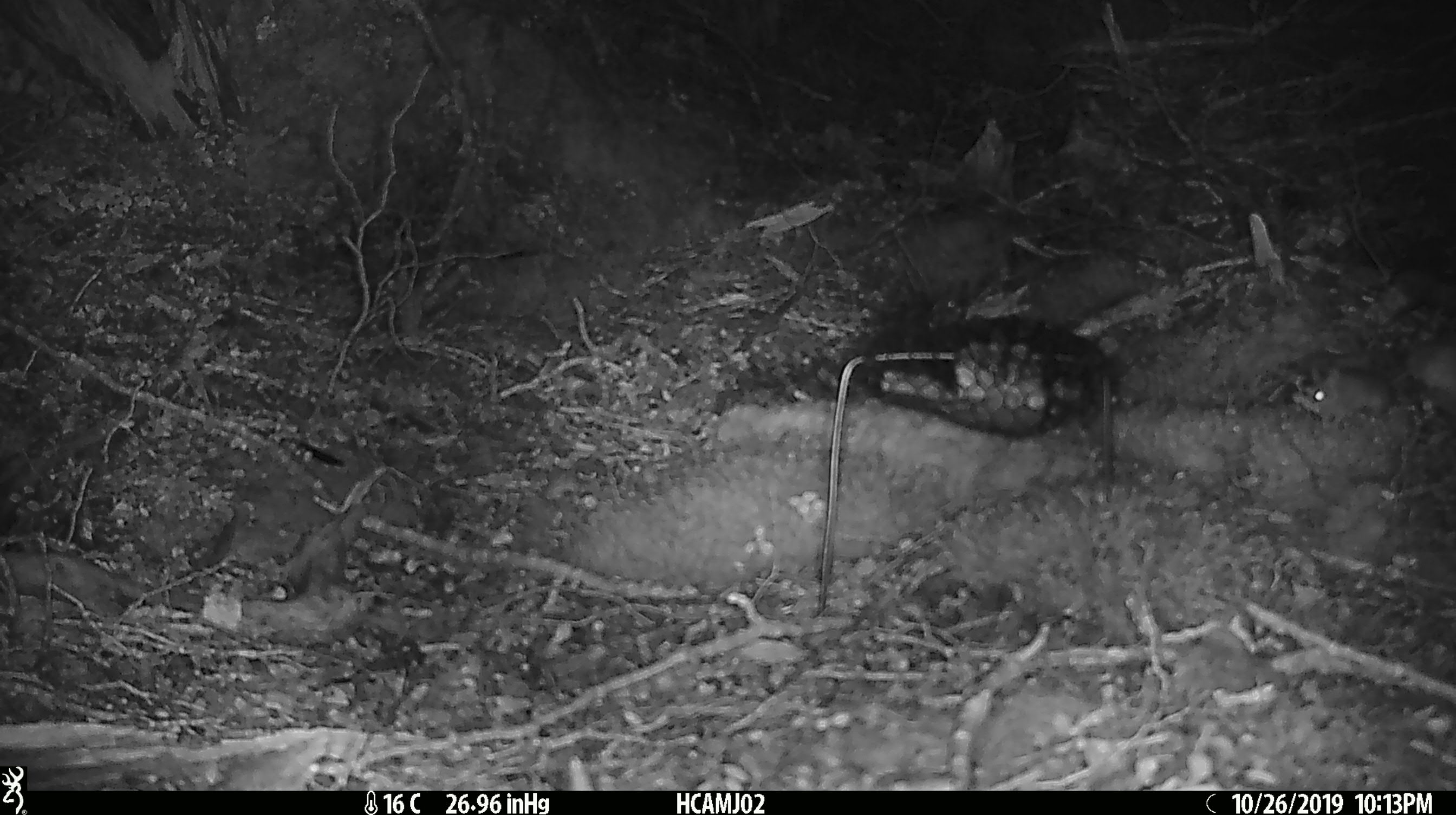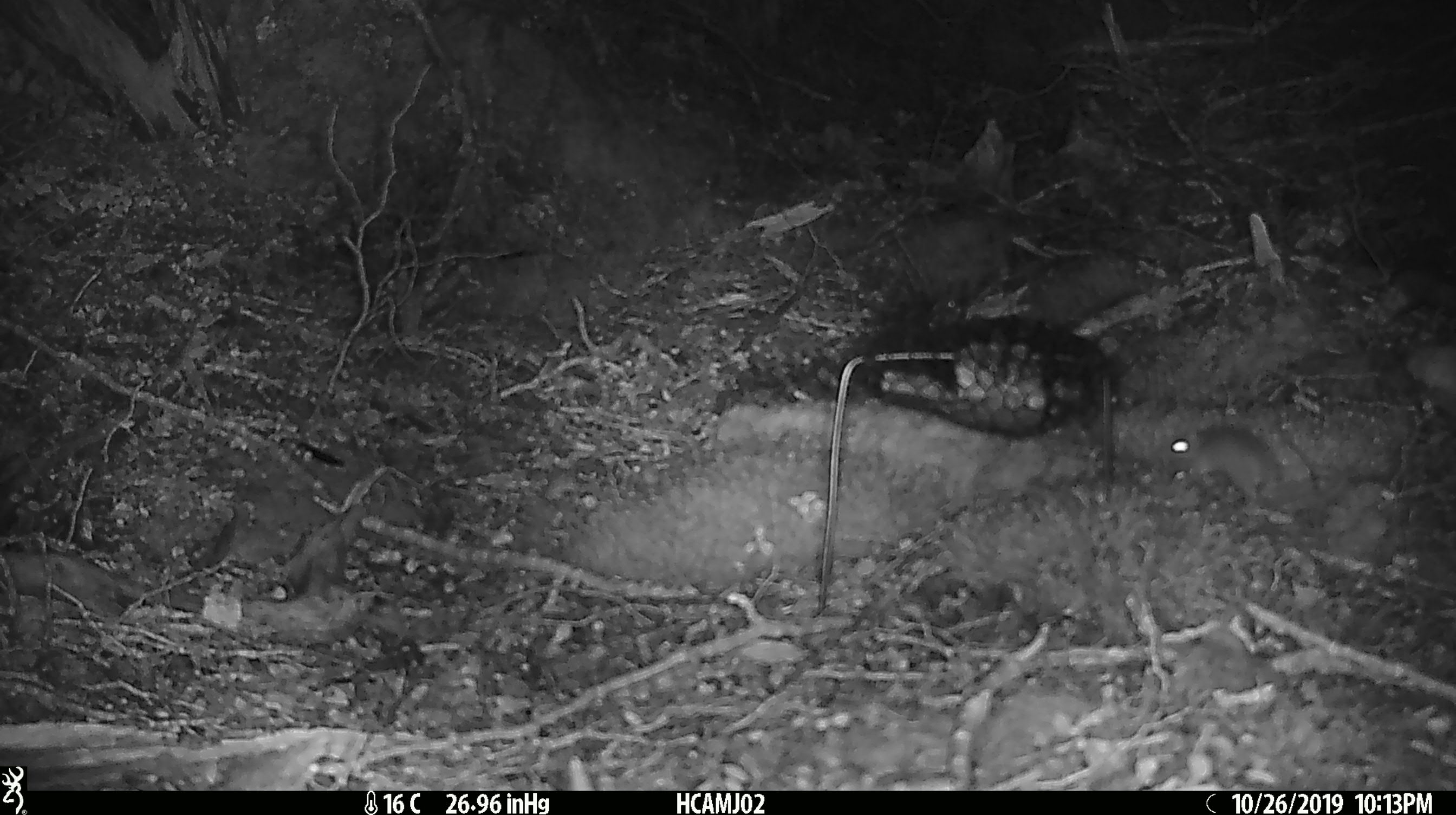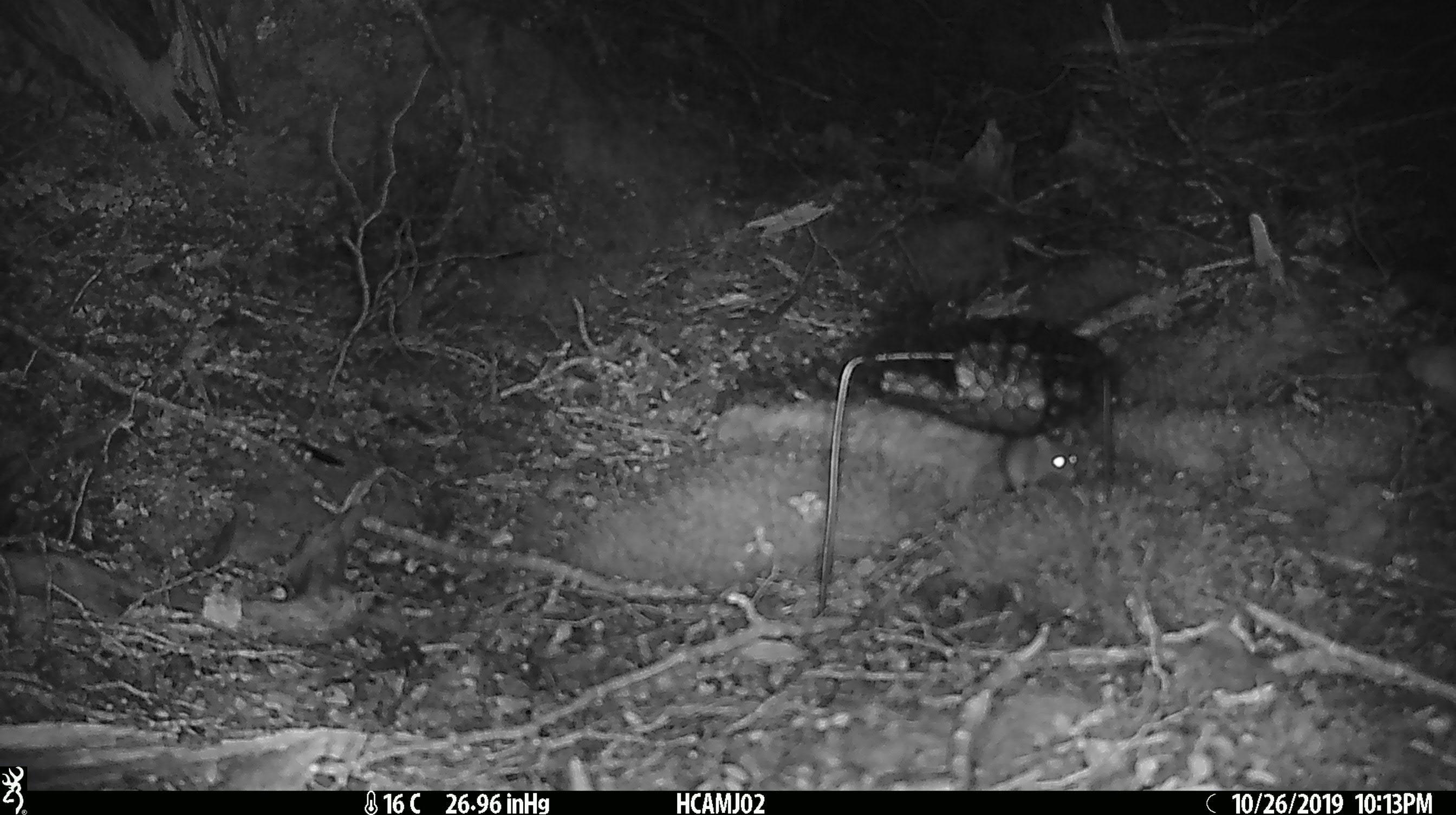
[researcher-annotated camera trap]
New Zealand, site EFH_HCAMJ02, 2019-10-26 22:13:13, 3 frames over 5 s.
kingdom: Animalia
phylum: Chordata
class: Mammalia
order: Rodentia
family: Muridae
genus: Mus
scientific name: Mus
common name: mouse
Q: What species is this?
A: Mouse (Mus).